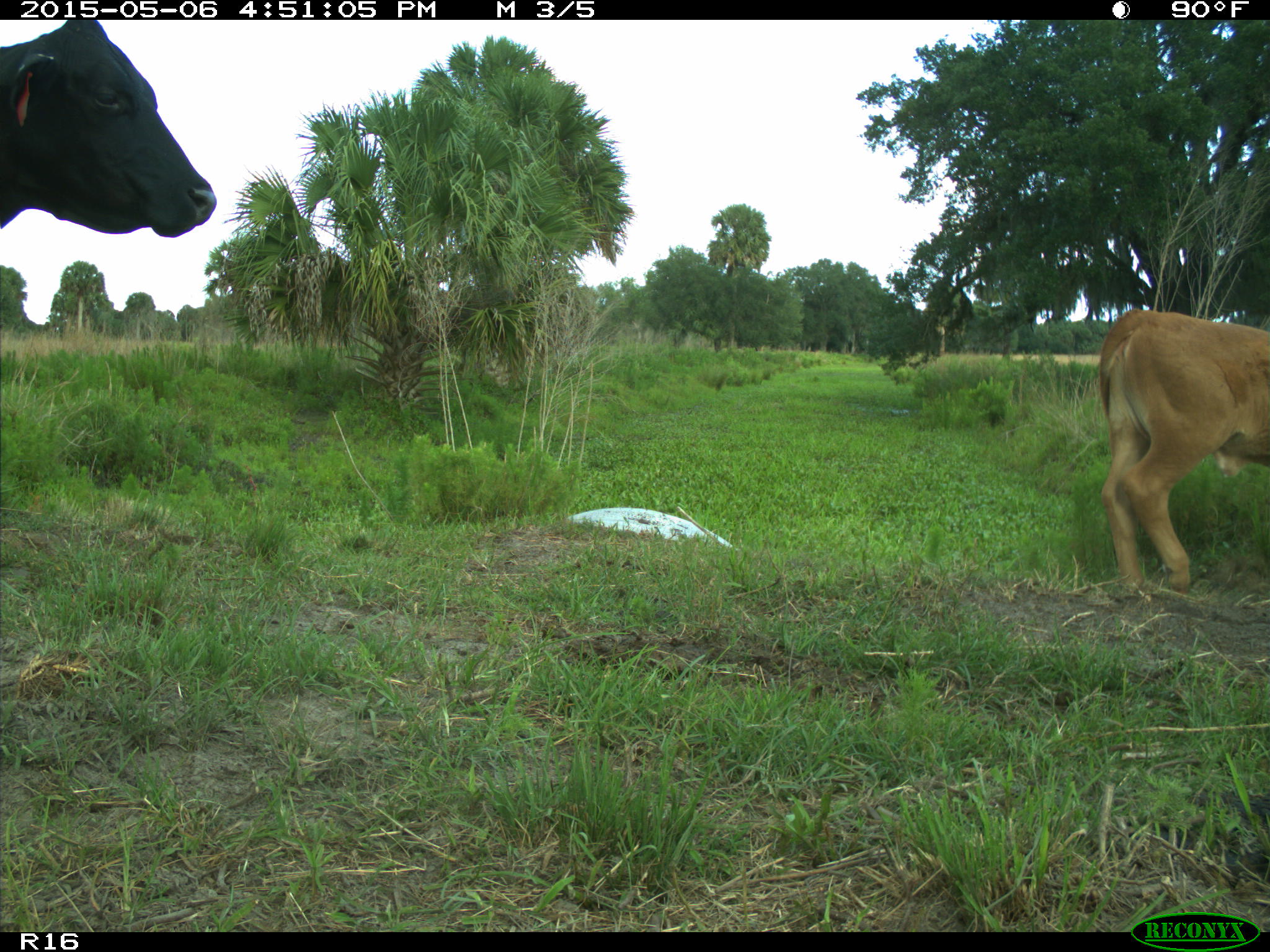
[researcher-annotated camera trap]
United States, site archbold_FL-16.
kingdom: Animalia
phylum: Chordata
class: Mammalia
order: Artiodactyla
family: Bovidae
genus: Bos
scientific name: Bos taurus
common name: domestic cow